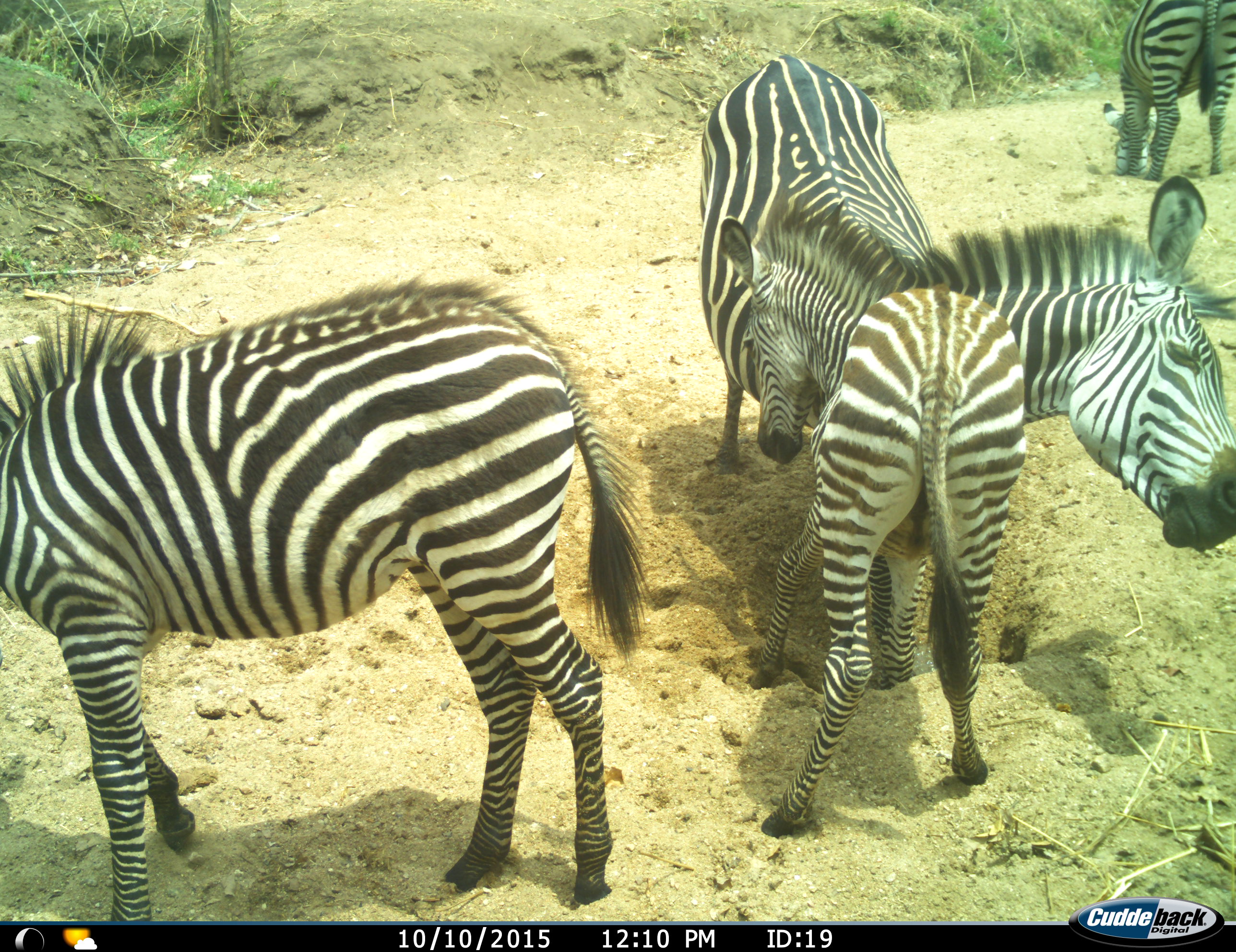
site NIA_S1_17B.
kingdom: Animalia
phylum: Chordata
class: Mammalia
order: Perissodactyla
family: Equidae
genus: Equus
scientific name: Equus quagga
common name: plains zebra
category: zebraplains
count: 4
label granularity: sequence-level